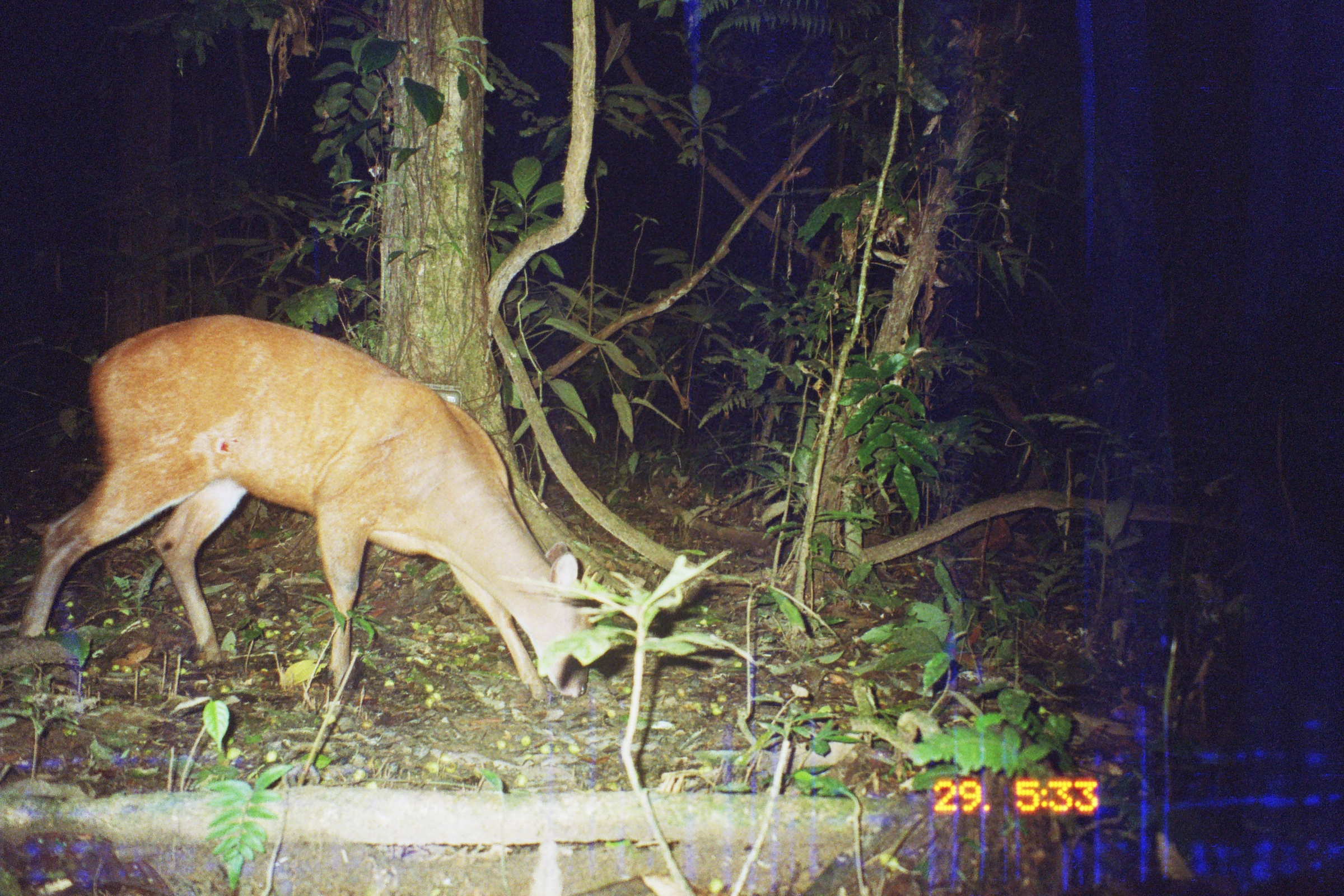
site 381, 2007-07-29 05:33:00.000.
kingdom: Animalia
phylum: Chordata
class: Mammalia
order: Artiodactyla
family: Cervidae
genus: Mazama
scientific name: Mazama americana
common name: red brocket